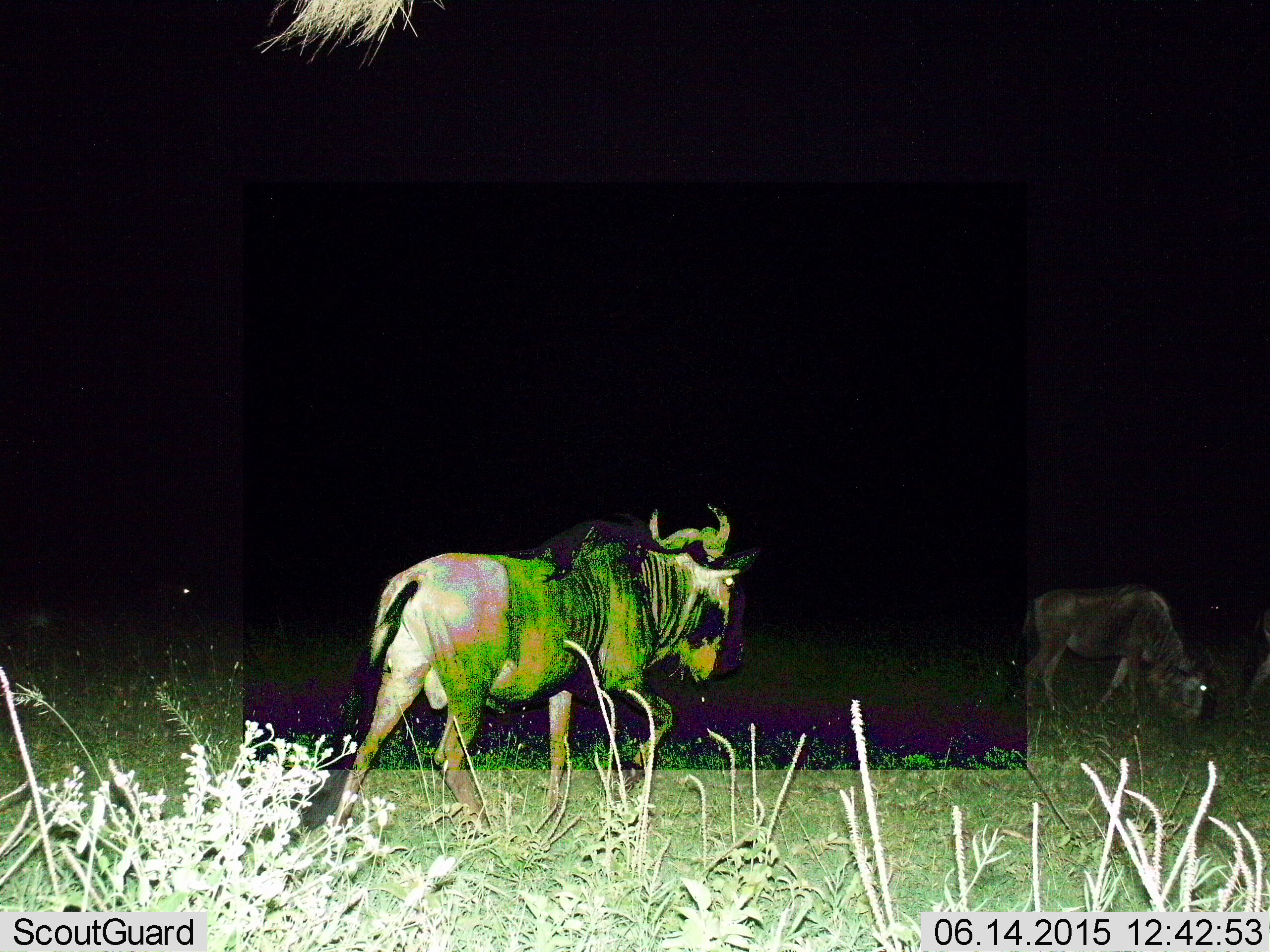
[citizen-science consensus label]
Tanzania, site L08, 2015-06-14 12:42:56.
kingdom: Animalia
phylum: Chordata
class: Mammalia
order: Artiodactyla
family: Bovidae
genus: Connochaetes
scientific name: Connochaetes taurinus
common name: blue wildebeest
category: wildebeest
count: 2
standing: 30%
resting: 0%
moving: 90%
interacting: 0%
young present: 0%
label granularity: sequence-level